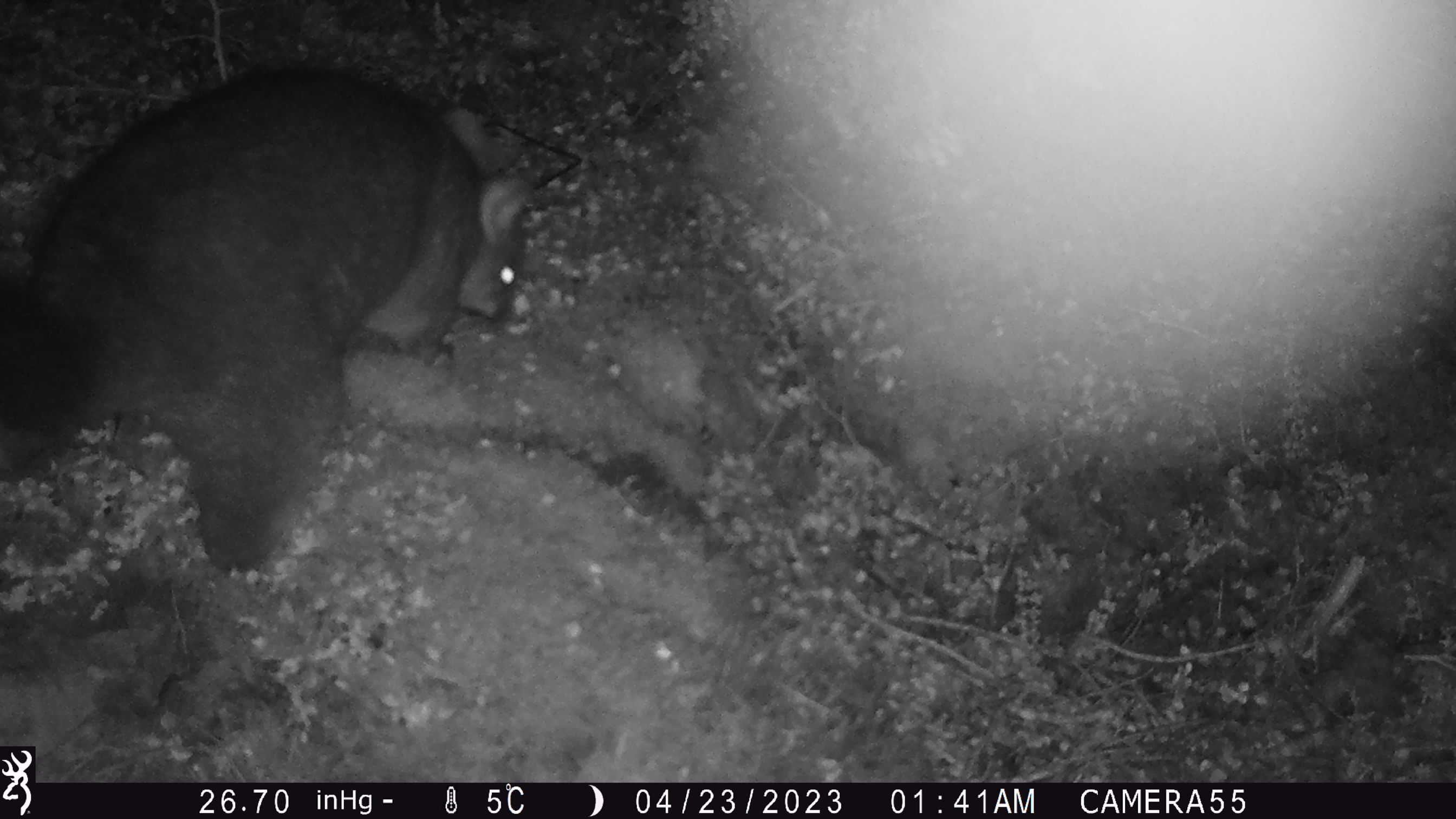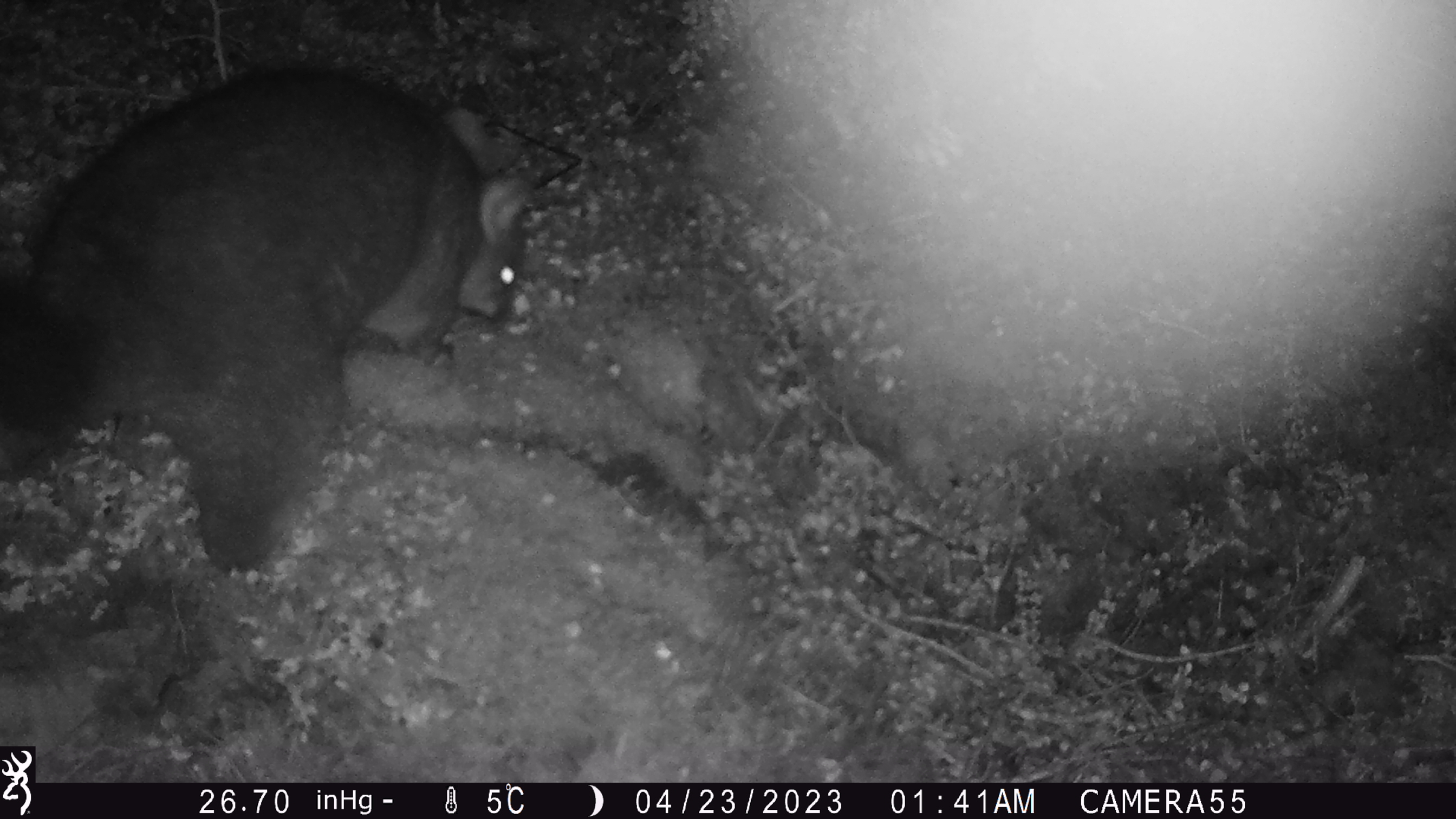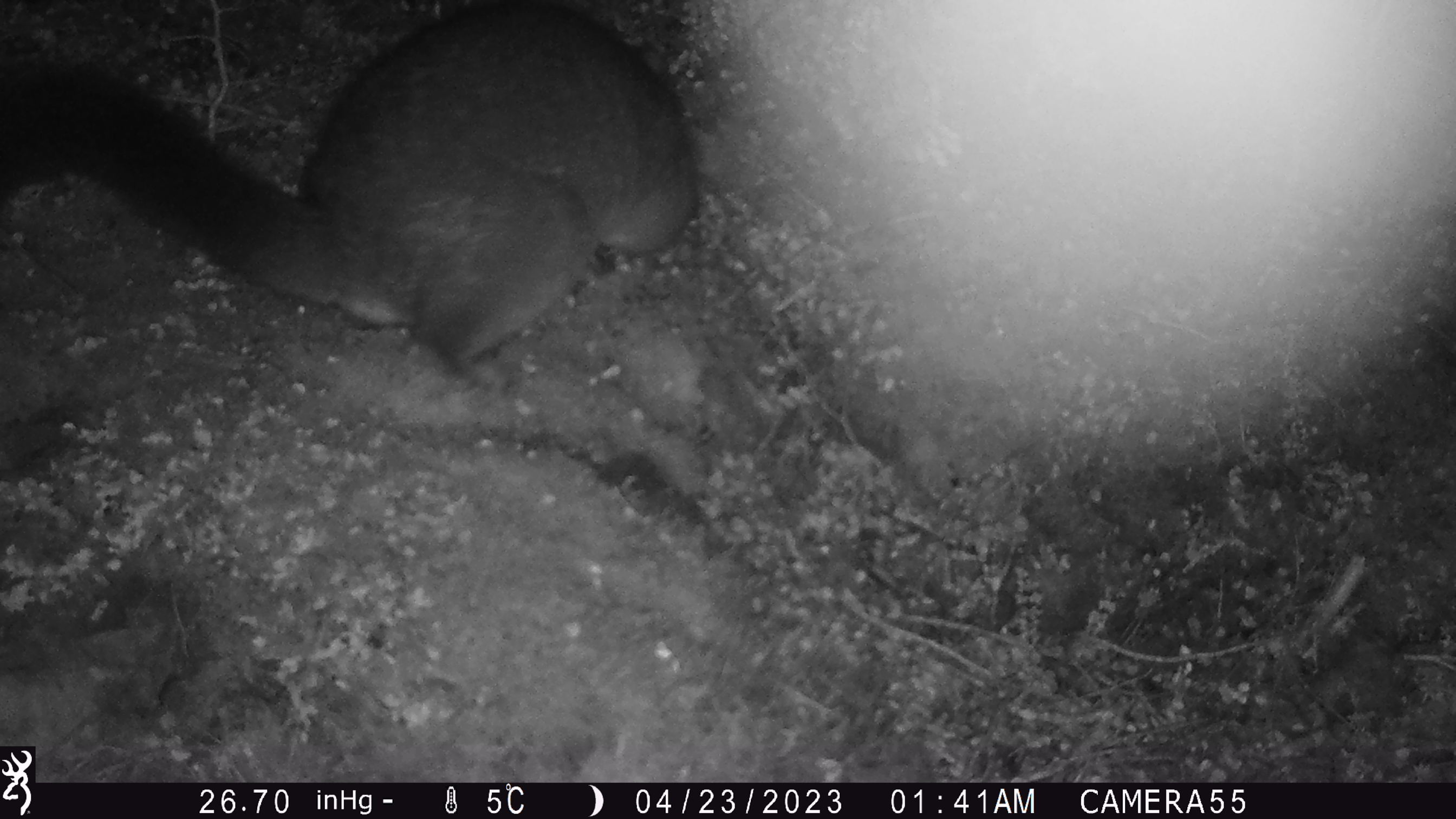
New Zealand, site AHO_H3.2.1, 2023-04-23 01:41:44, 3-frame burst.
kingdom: Animalia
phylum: Chordata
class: Mammalia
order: Diprotodontia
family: Phalangeridae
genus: Trichosurus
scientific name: Trichosurus vulpecula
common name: common brushtail possum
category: possum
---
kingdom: Animalia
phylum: Chordata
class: Mammalia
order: Carnivora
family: Mustelidae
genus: Mustela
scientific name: Mustela erminea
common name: stoat